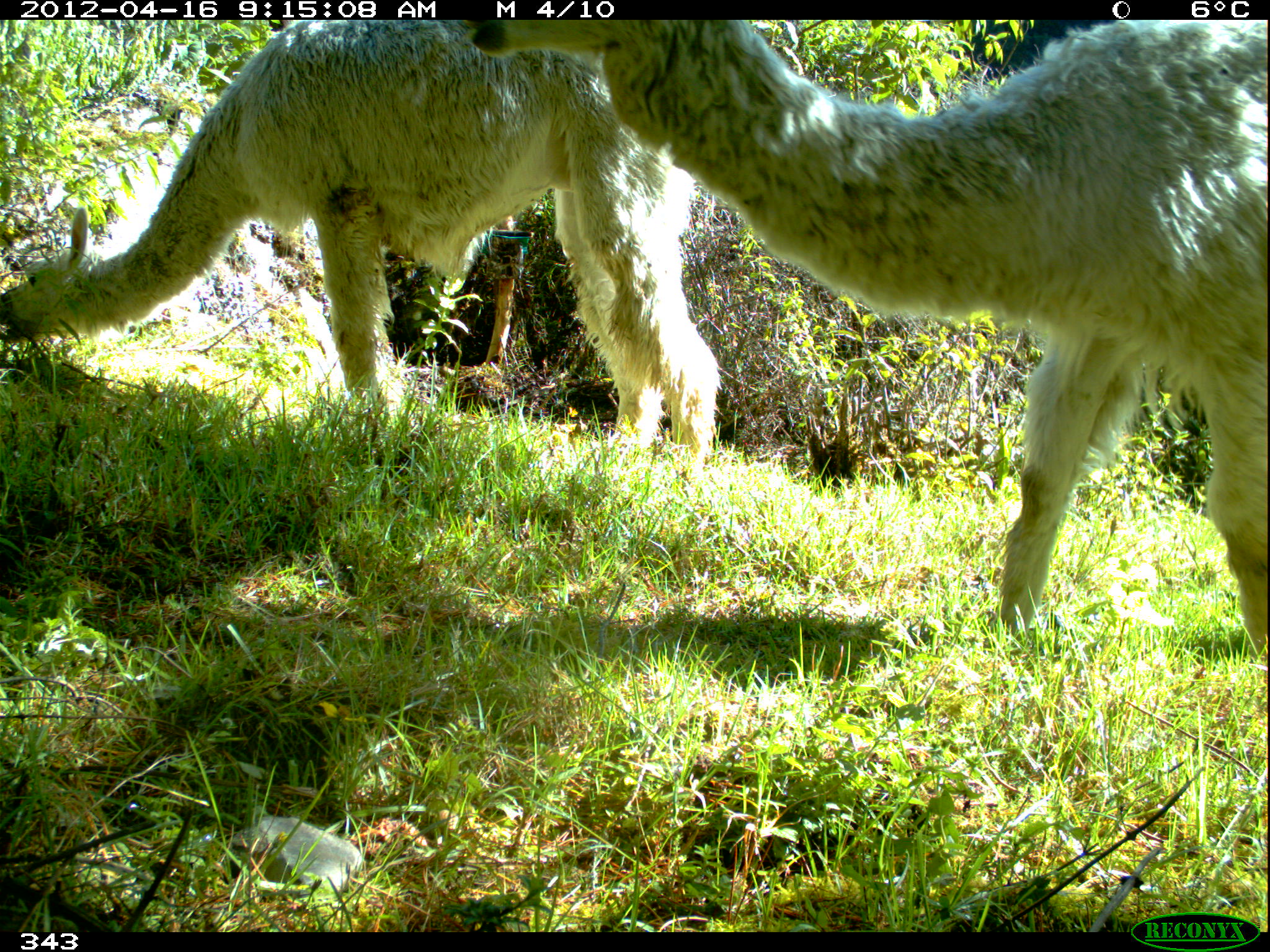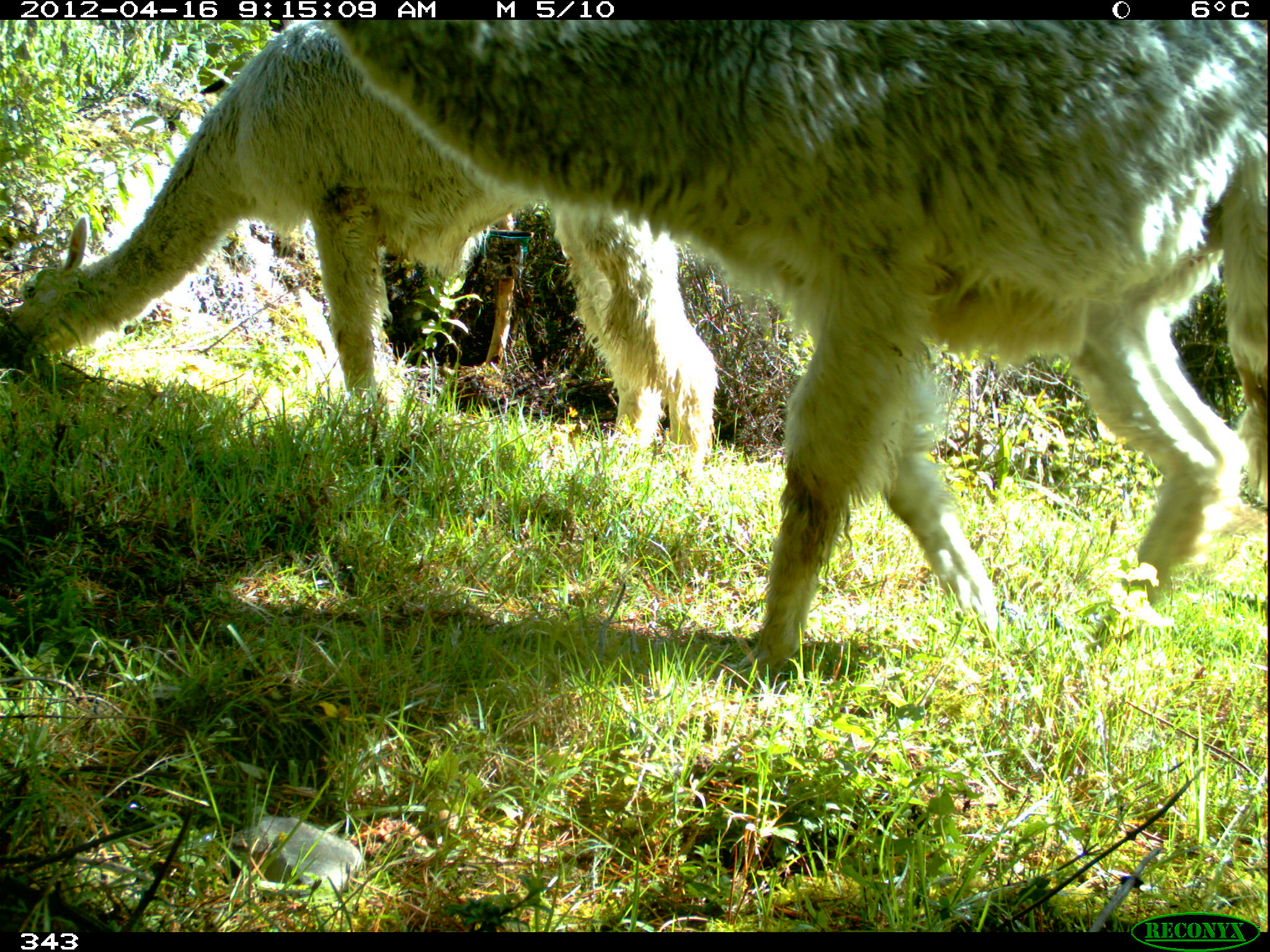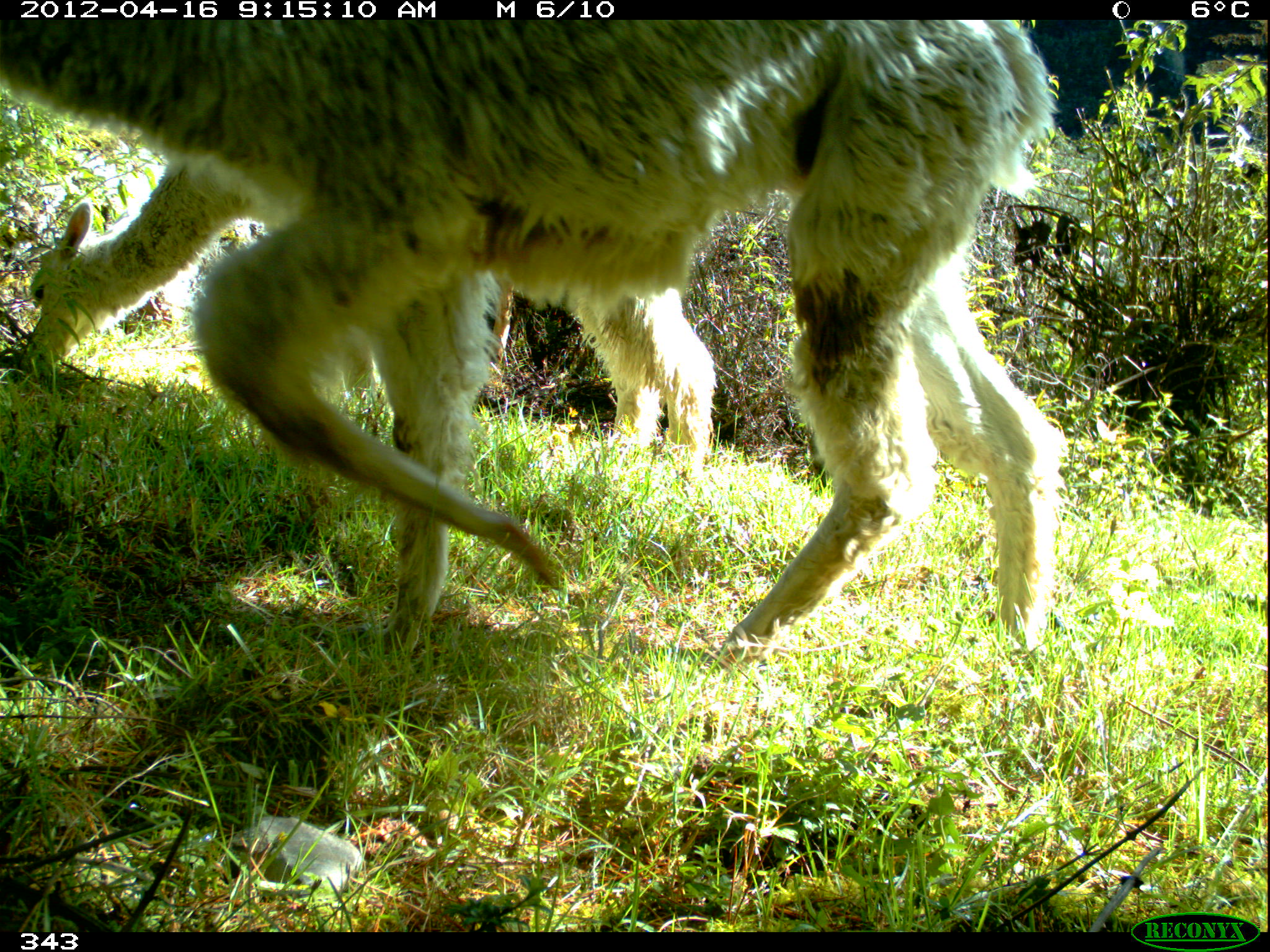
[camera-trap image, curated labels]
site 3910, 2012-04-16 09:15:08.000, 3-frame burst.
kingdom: Animalia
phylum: Chordata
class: Mammalia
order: Artiodactyla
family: Camelidae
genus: Vicugna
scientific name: Vicugna pacos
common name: alpaca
Vicugna pacos (alpaca).